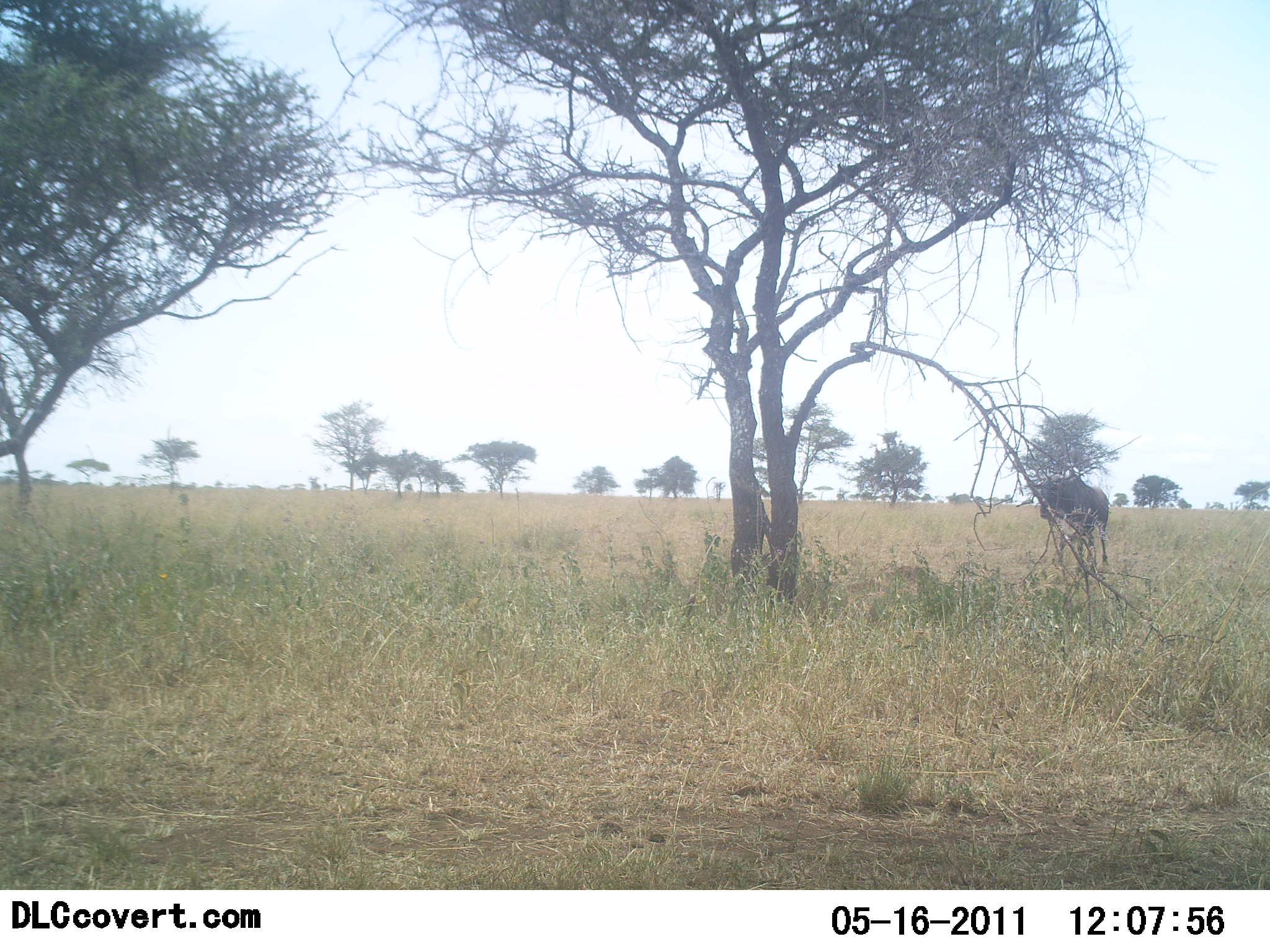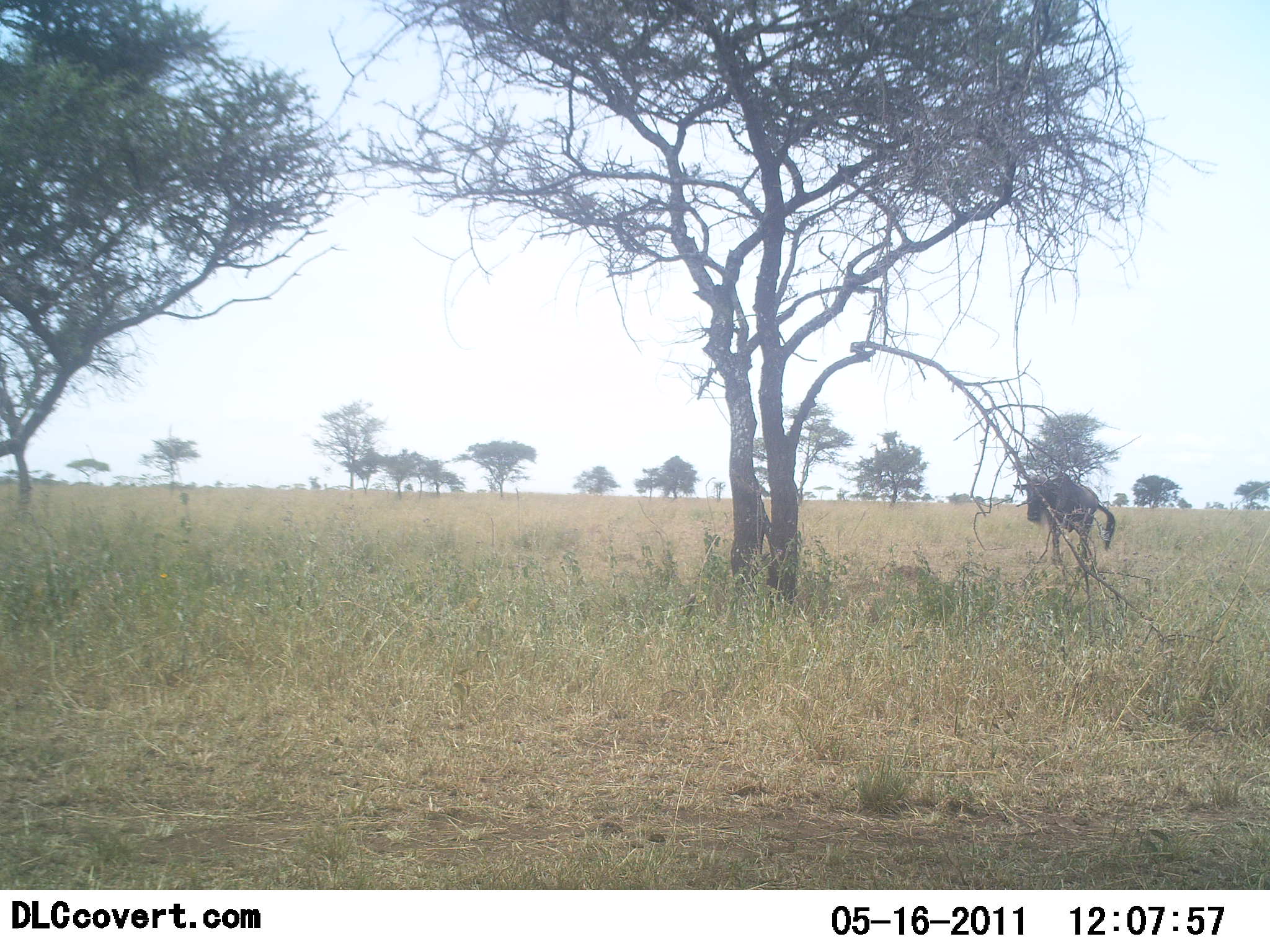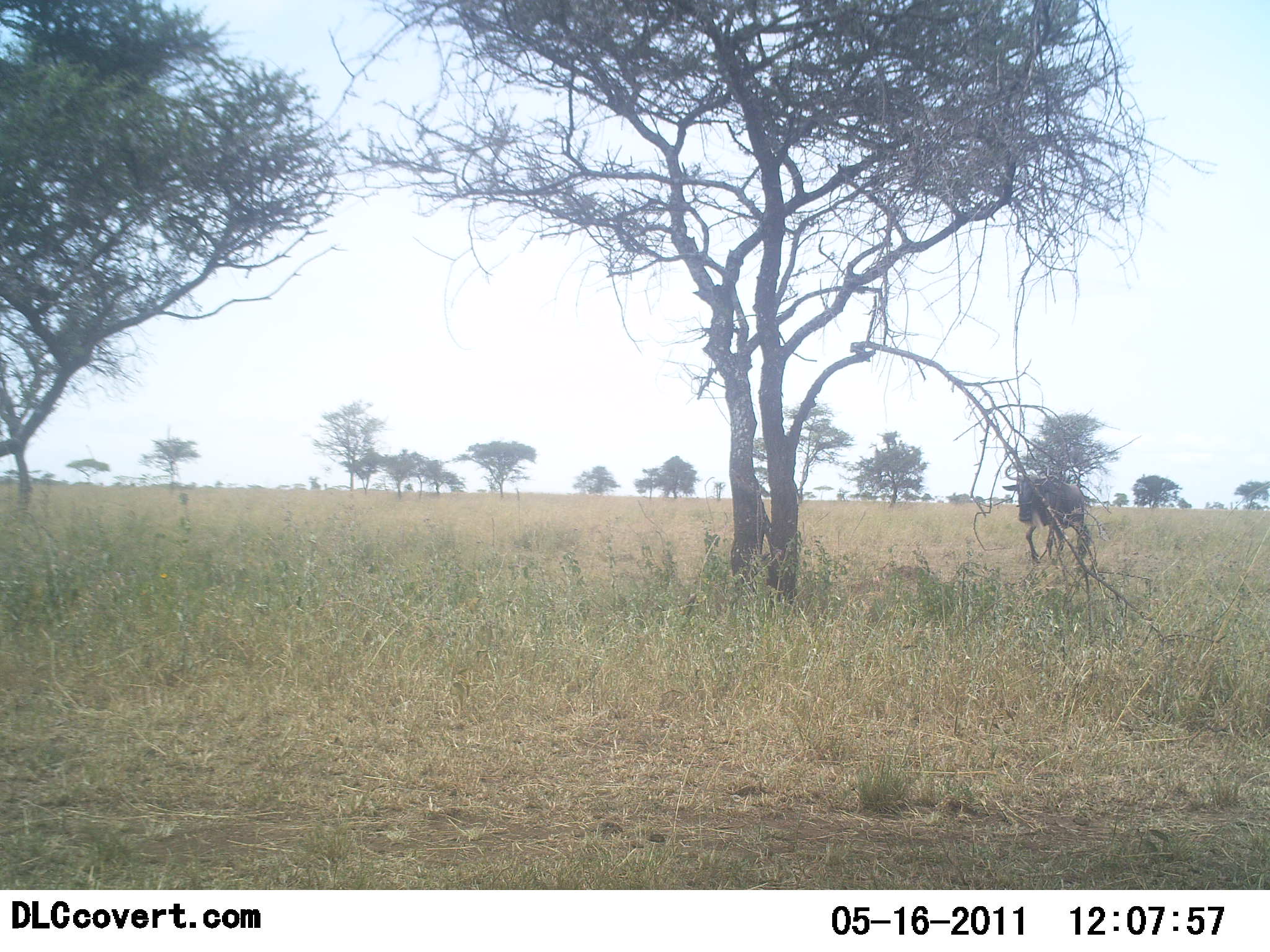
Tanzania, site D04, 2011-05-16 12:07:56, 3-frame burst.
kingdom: Animalia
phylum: Chordata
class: Mammalia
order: Artiodactyla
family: Bovidae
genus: Connochaetes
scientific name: Connochaetes taurinus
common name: blue wildebeest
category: wildebeest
Wildebeest (blue wildebeest) (Connochaetes taurinus), count 1. Behavior (volunteer vote fractions): standing 8%, resting 0%, moving 100%, interacting 0%. Young present (vote fraction): 0%. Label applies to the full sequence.